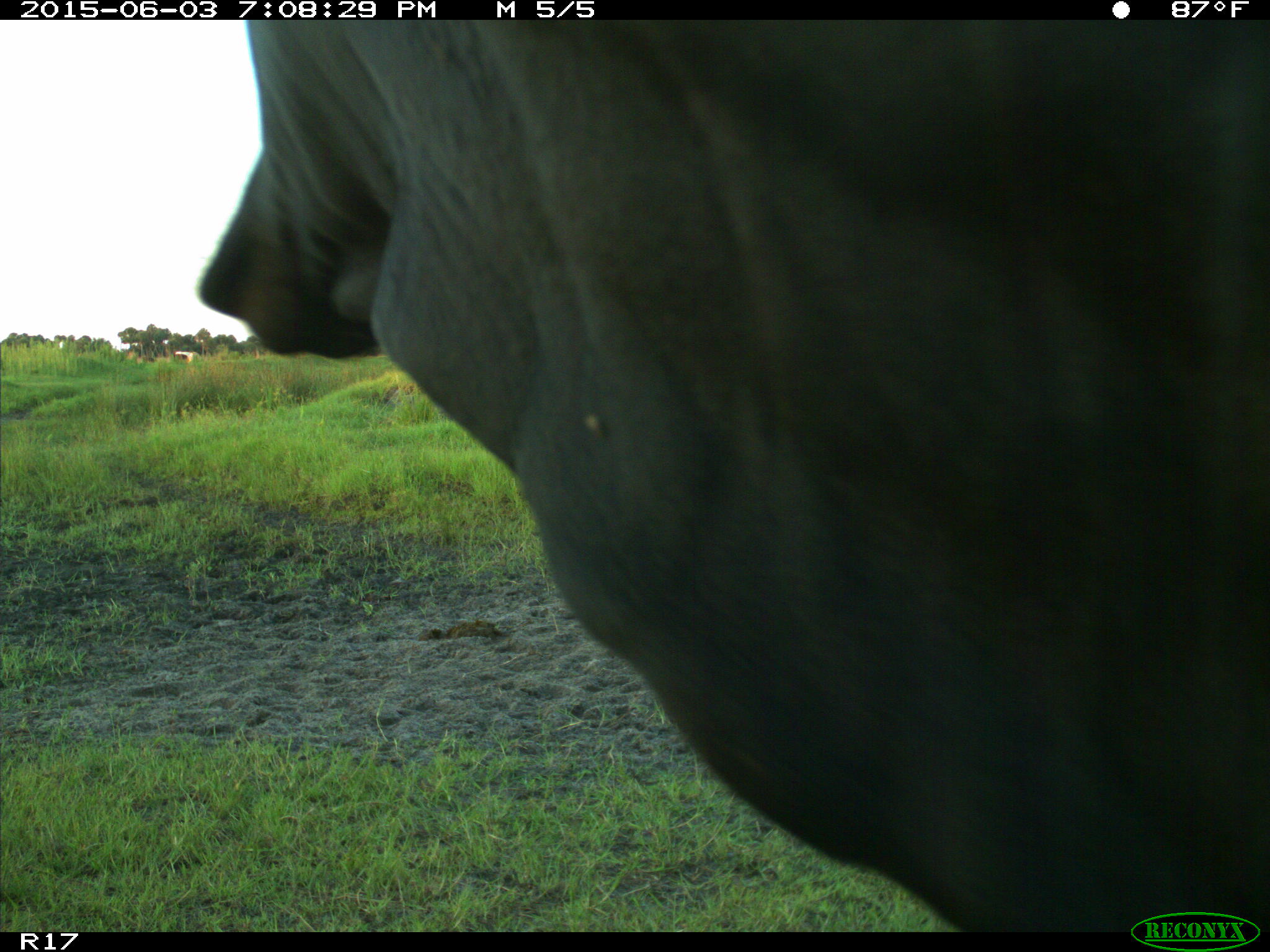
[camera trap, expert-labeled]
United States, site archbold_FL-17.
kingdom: Animalia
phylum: Chordata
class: Mammalia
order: Artiodactyla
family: Bovidae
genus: Bos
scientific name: Bos taurus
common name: domestic cow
Bos taurus (domestic cow).